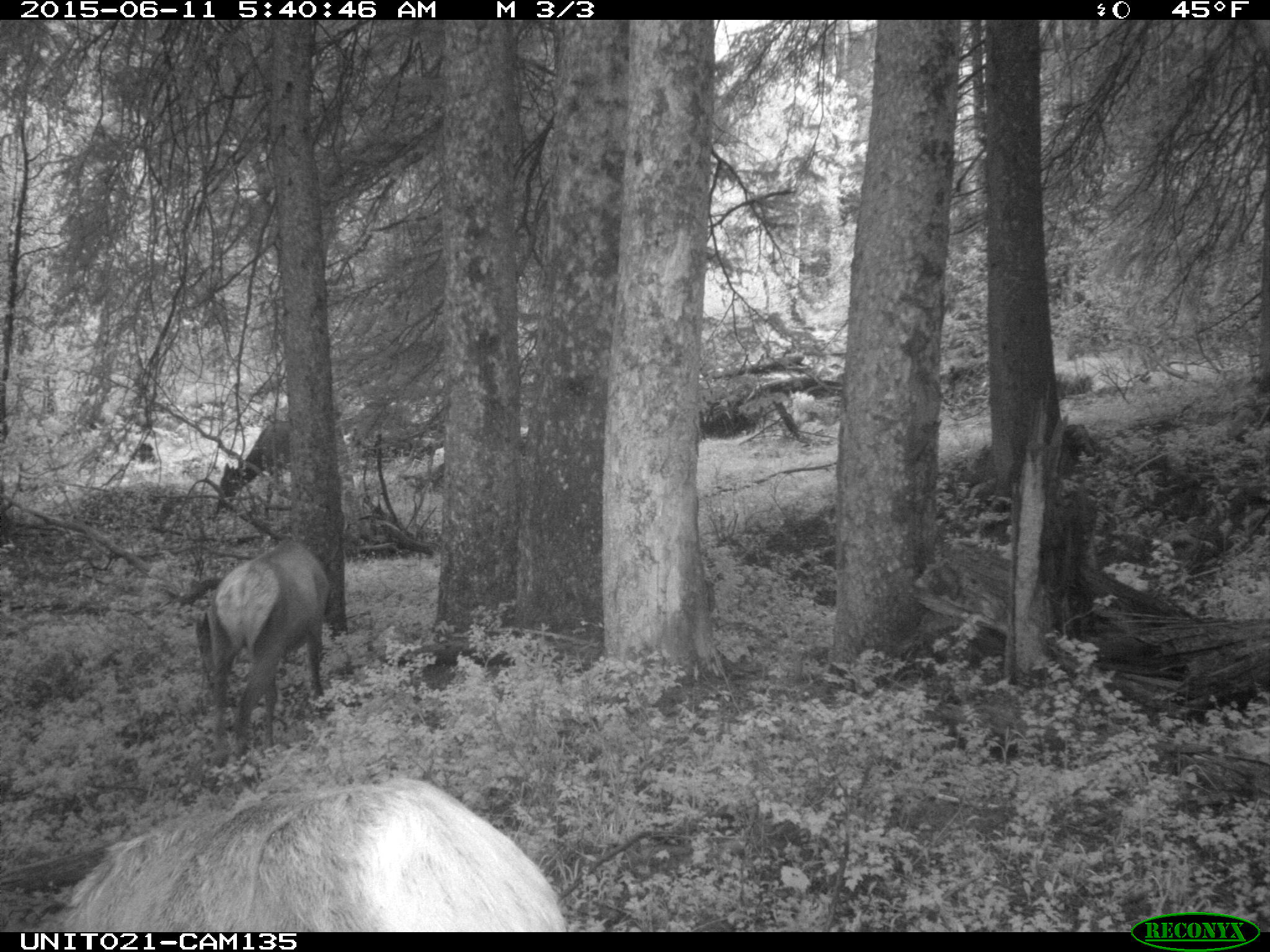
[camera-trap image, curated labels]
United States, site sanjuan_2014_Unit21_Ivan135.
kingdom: Animalia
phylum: Chordata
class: Mammalia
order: Artiodactyla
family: Cervidae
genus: Cervus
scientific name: Cervus elaphus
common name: red deer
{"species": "Cervus elaphus (red deer)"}